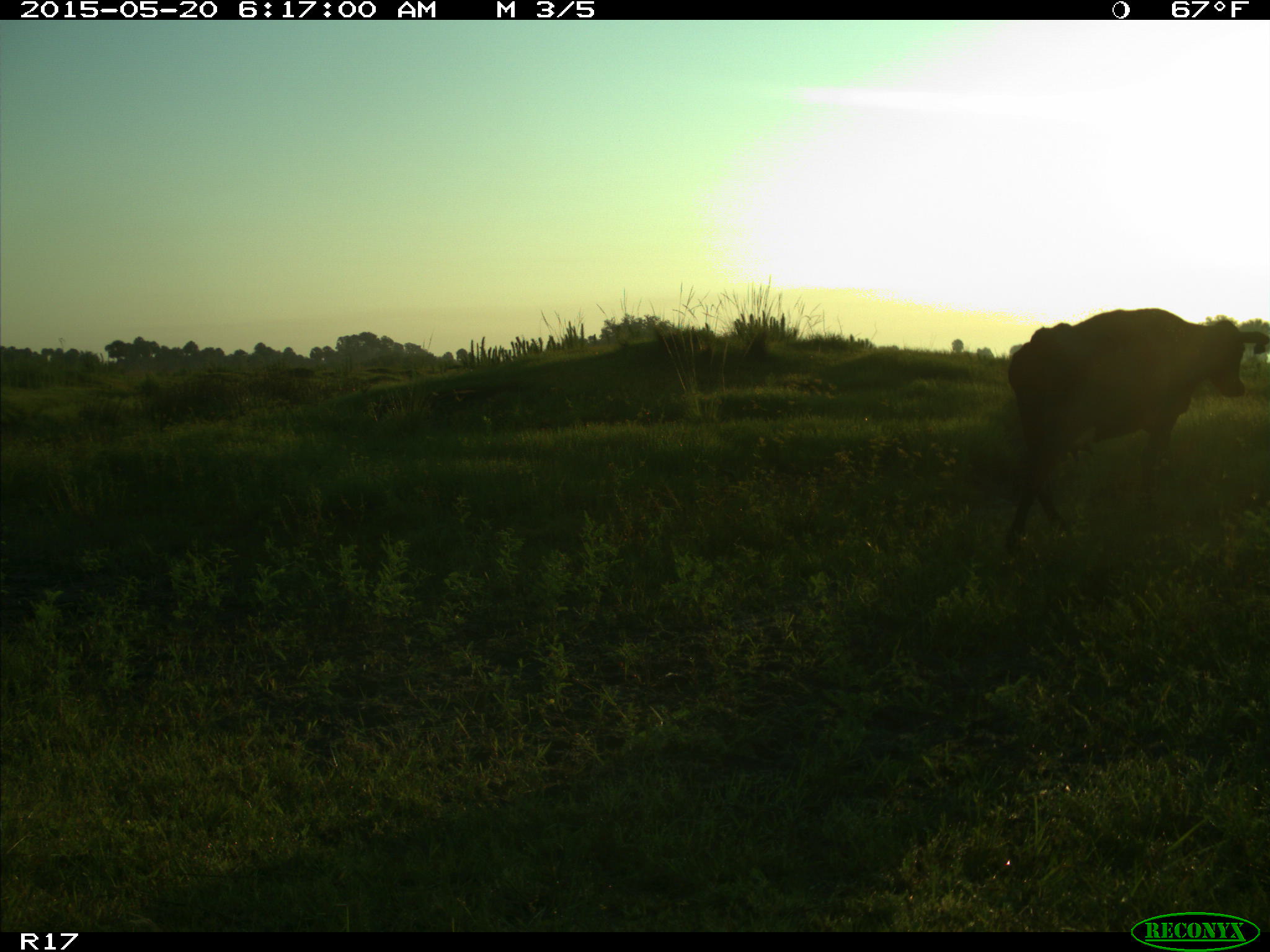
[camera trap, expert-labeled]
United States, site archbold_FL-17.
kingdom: Animalia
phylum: Chordata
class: Mammalia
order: Artiodactyla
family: Bovidae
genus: Bos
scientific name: Bos taurus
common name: domestic cow